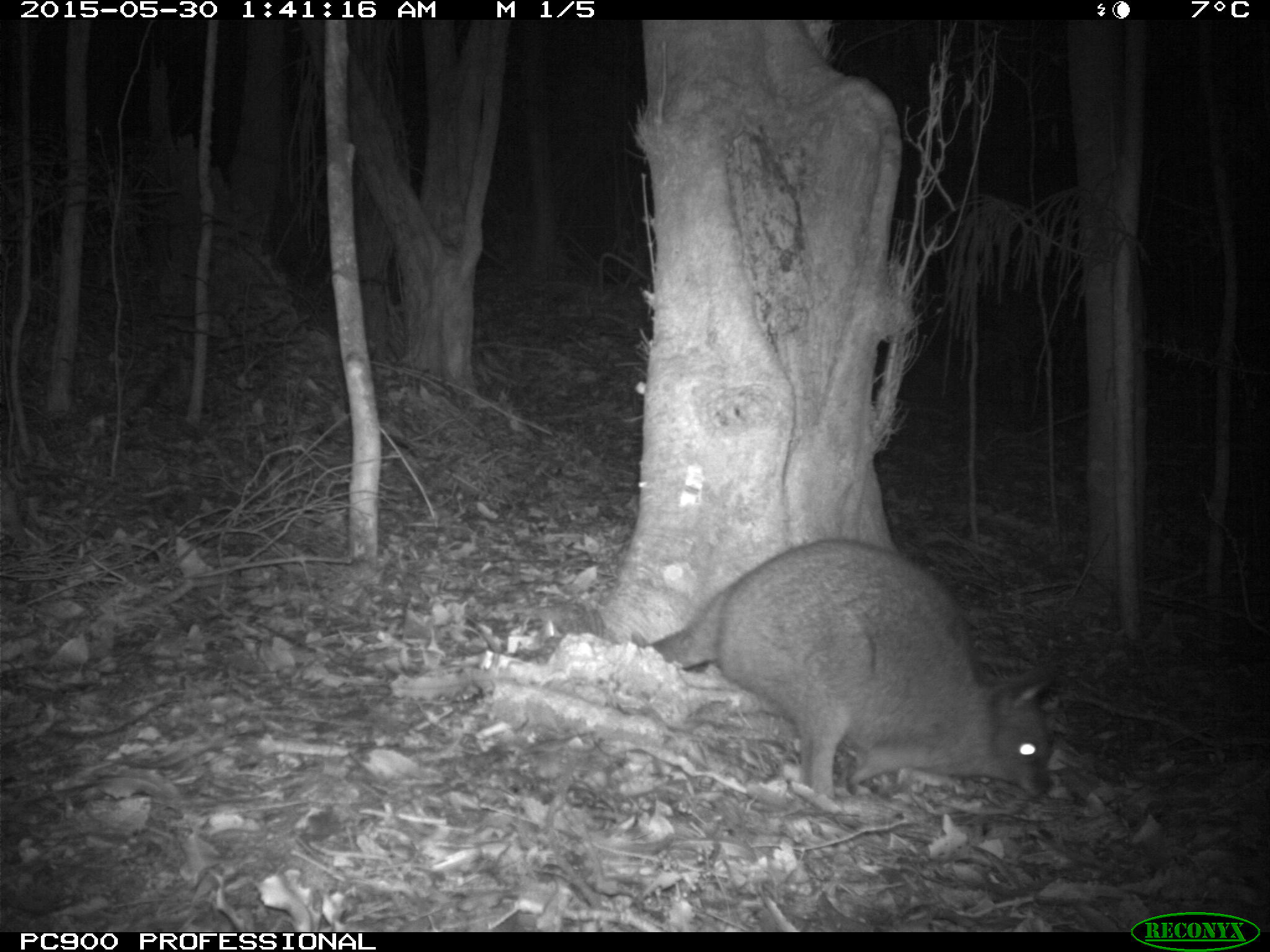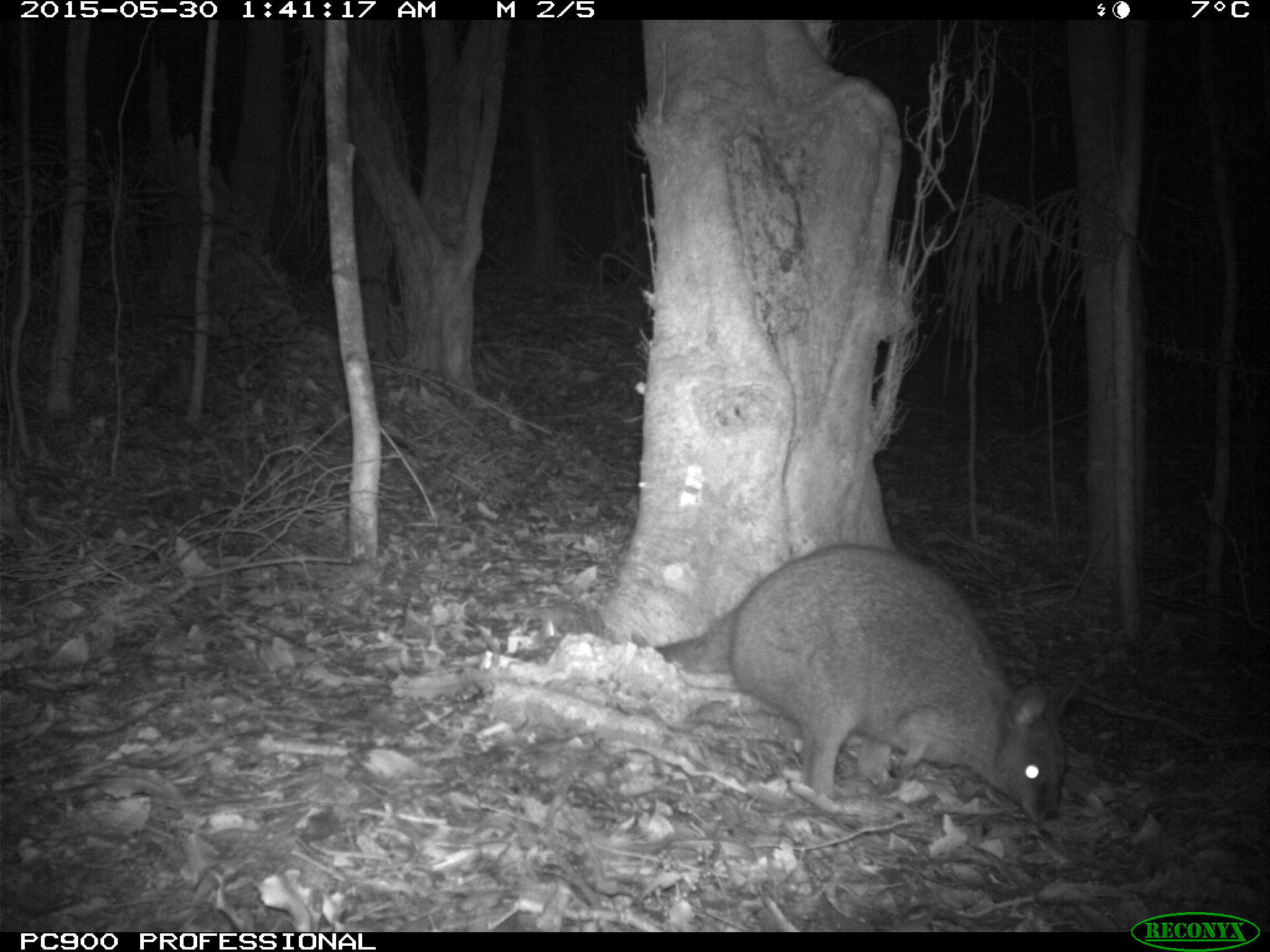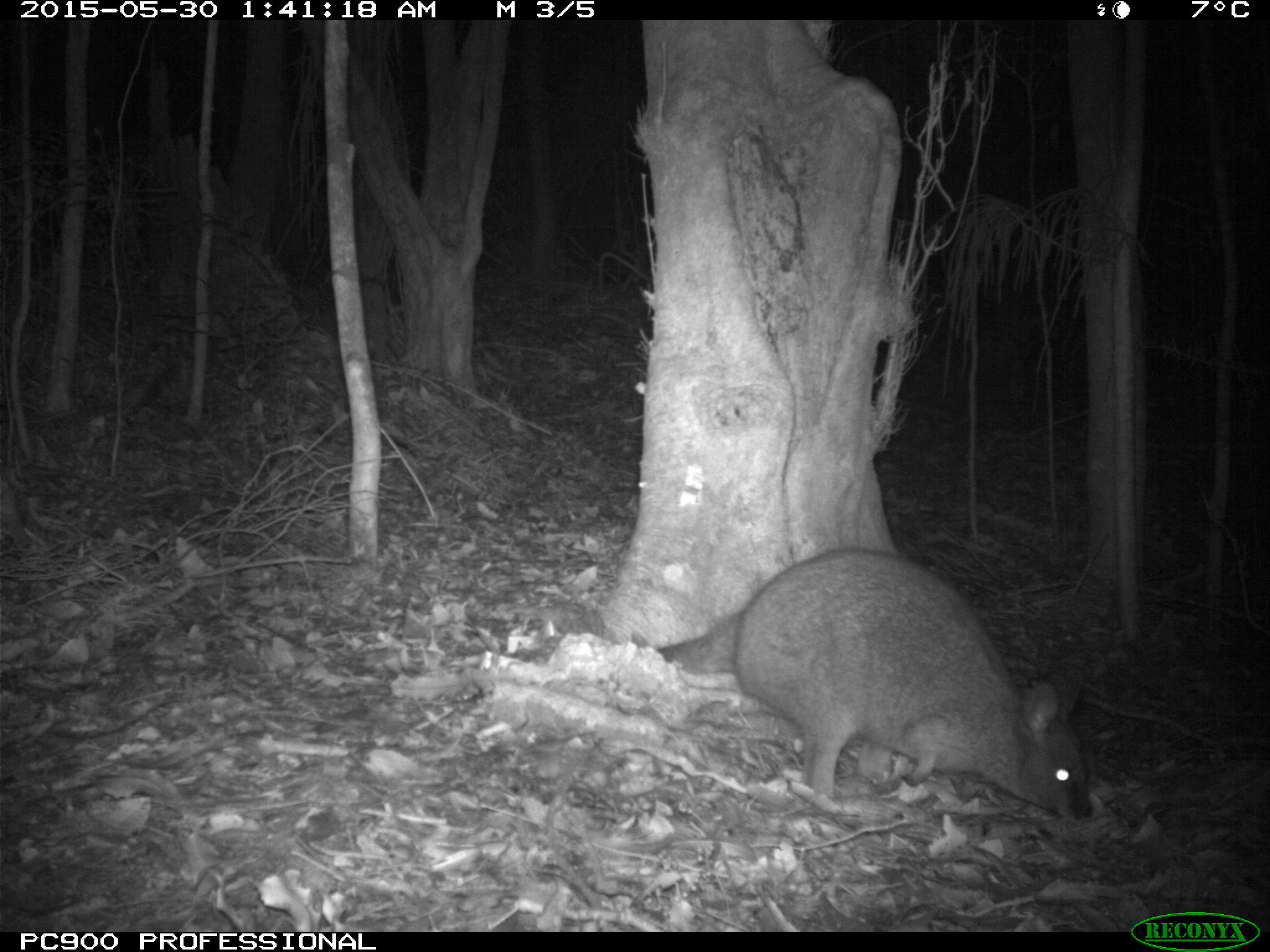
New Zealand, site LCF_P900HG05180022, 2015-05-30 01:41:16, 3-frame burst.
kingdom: Animalia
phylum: Chordata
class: Mammalia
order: Diprotodontia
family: Macropodidae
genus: Notamacropus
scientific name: Notamacropus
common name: wallaby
Wallaby (Notamacropus).